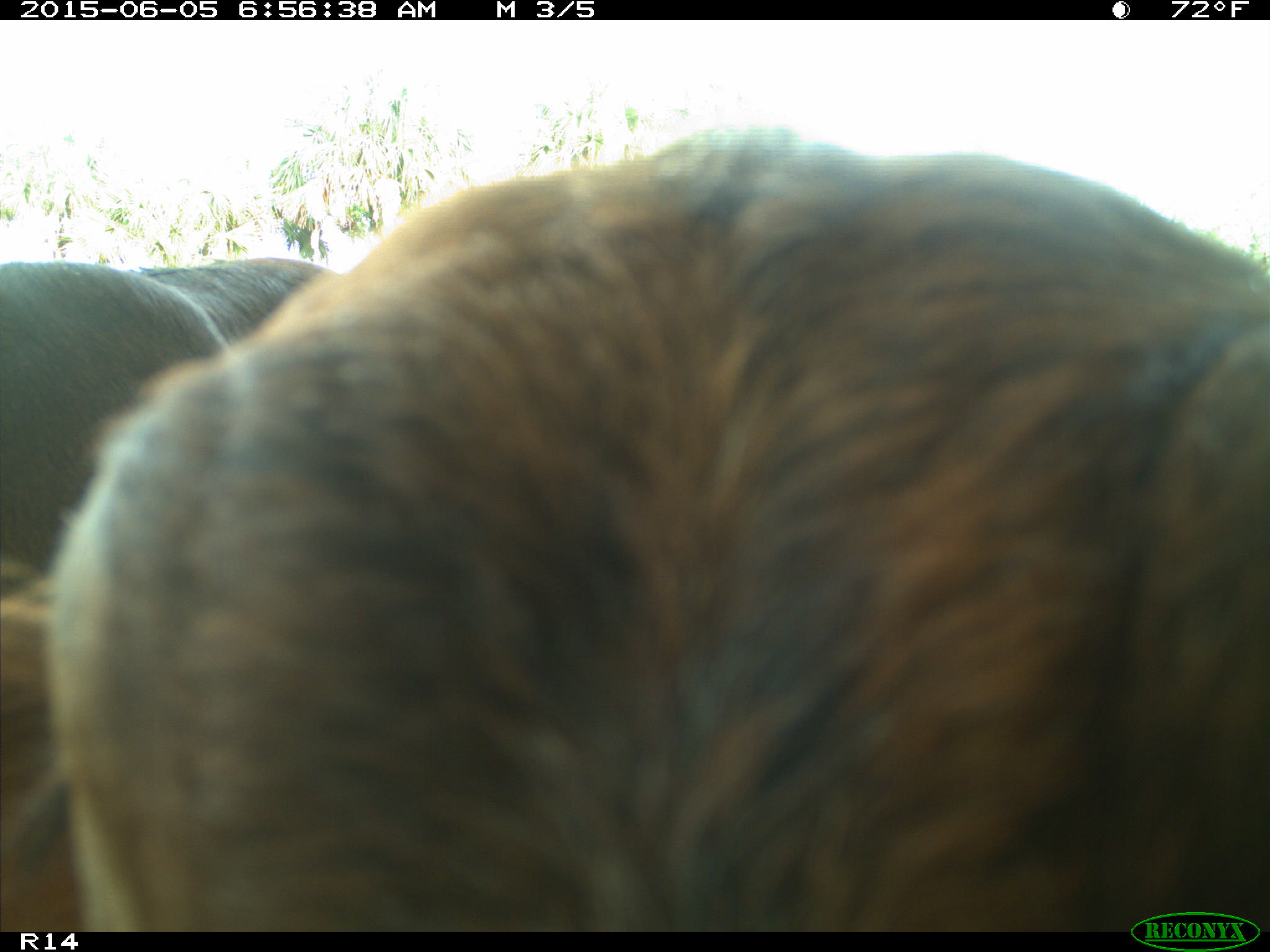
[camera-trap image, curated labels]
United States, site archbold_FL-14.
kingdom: Animalia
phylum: Chordata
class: Mammalia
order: Artiodactyla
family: Bovidae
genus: Bos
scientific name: Bos taurus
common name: domestic cow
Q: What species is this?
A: Bos taurus (domestic cow).